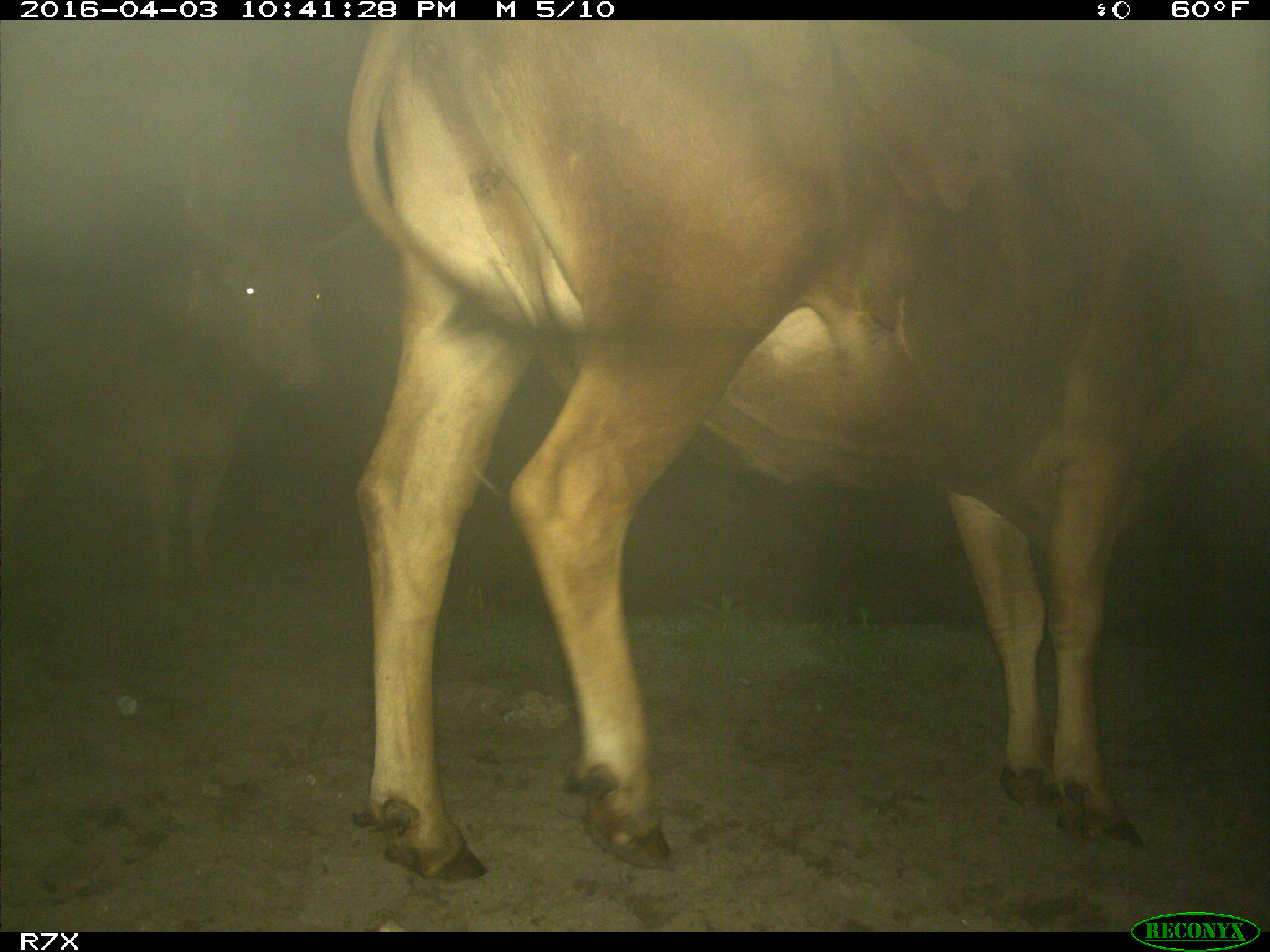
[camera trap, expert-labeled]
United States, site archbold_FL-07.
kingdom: Animalia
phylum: Chordata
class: Mammalia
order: Artiodactyla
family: Bovidae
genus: Bos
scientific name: Bos taurus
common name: domestic cow